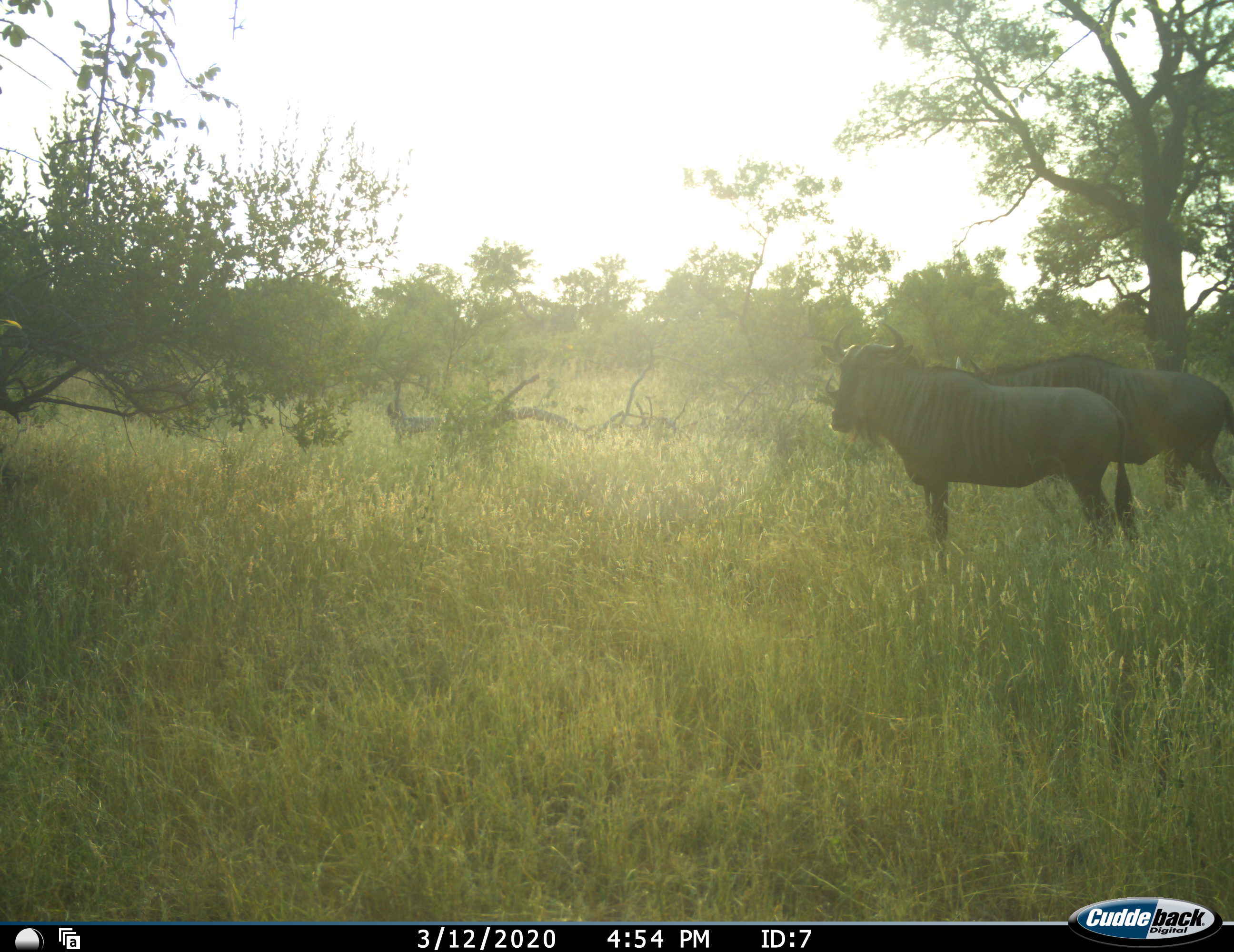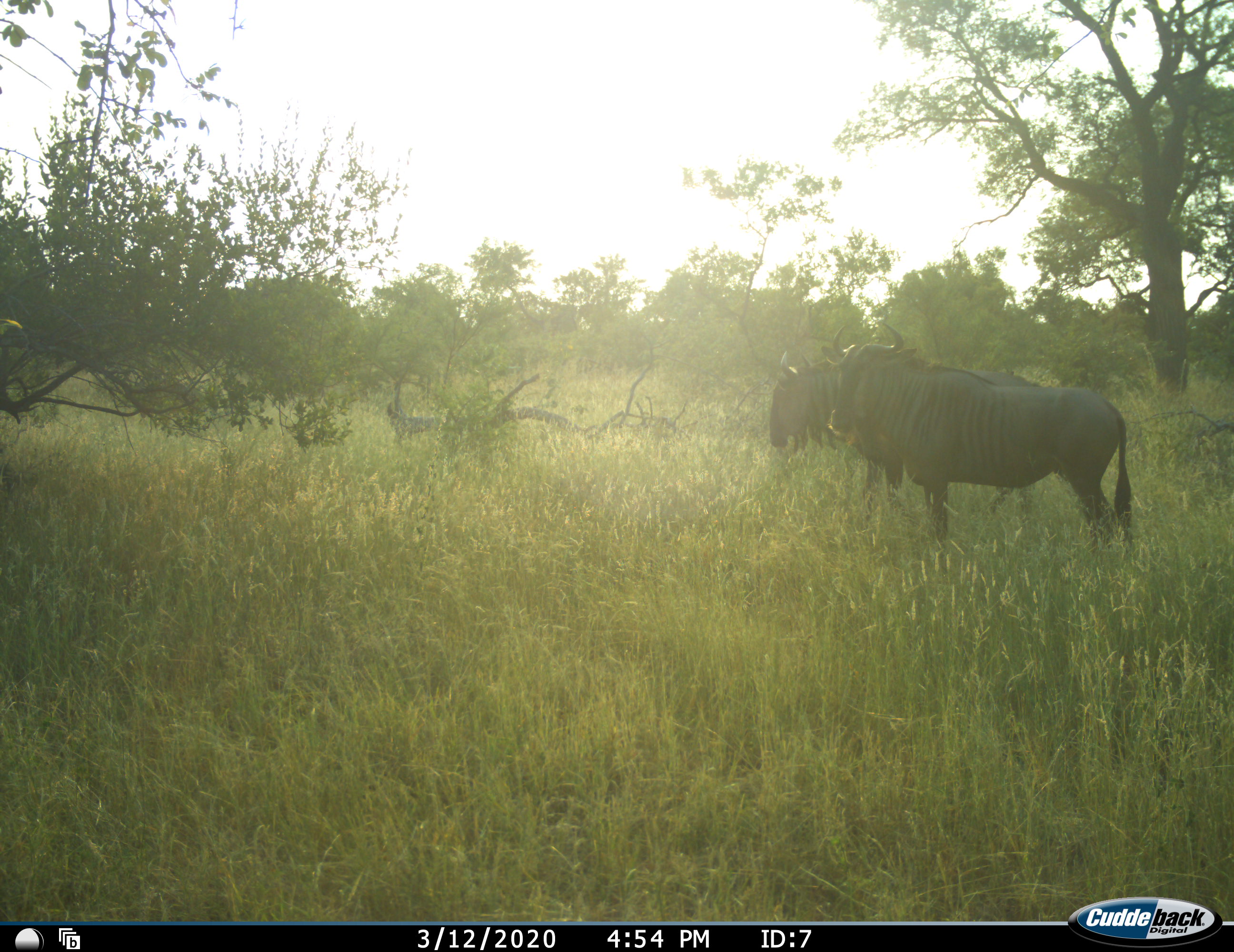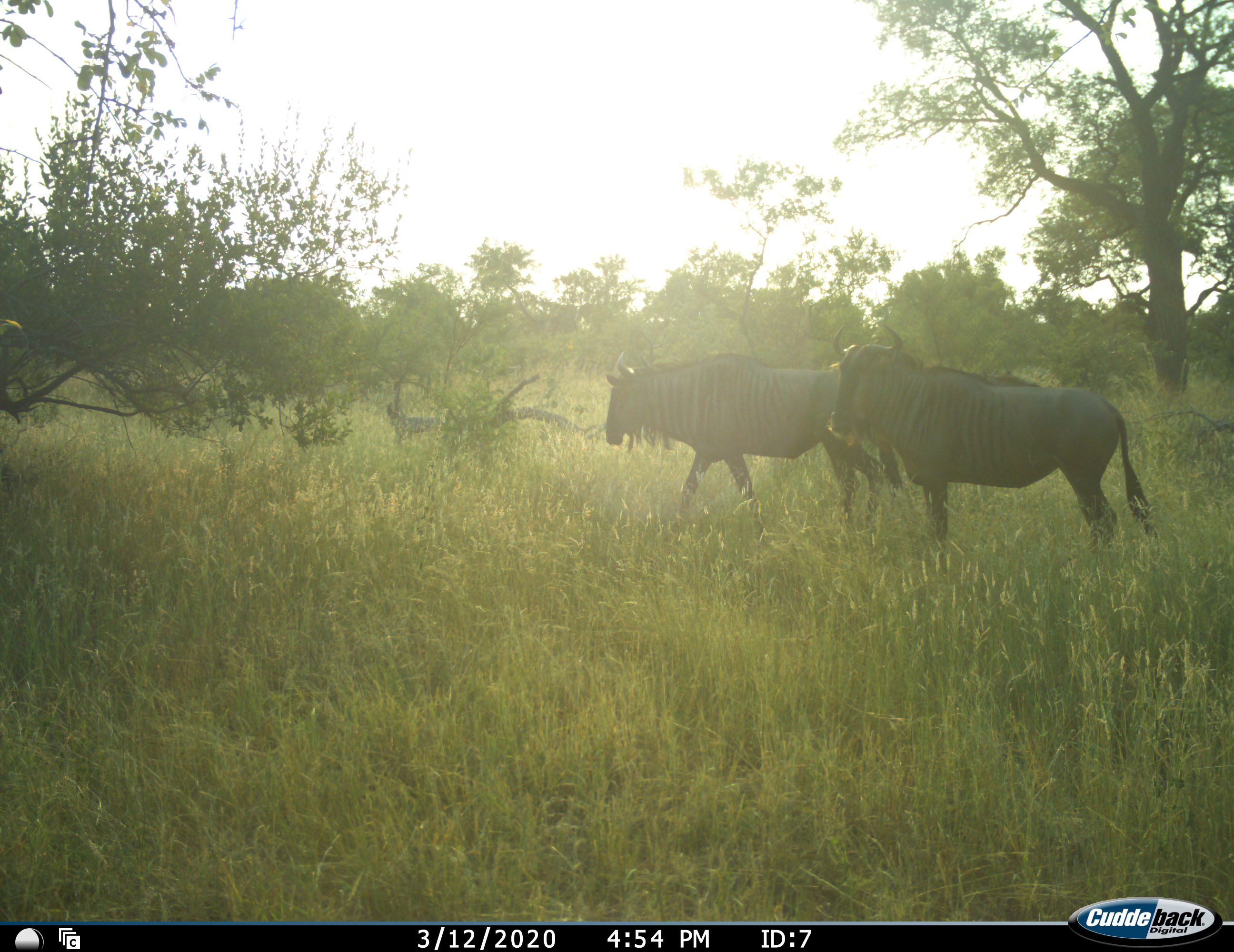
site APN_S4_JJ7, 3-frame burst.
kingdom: Animalia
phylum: Chordata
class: Mammalia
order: Artiodactyla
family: Bovidae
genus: Connochaetes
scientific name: Connochaetes taurinus taurinus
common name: blue wildebeest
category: wildebeestblue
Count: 2.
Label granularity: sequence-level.